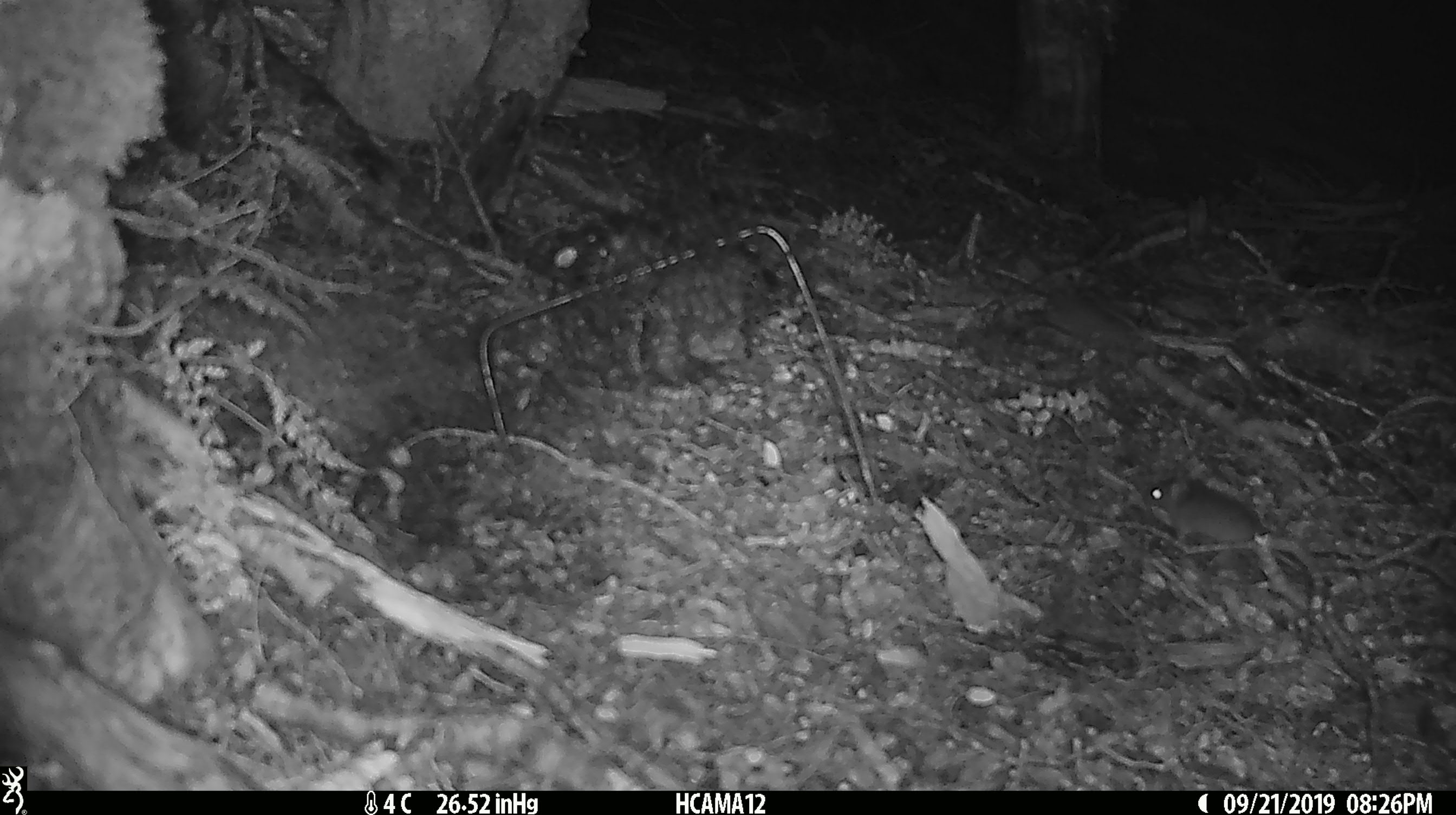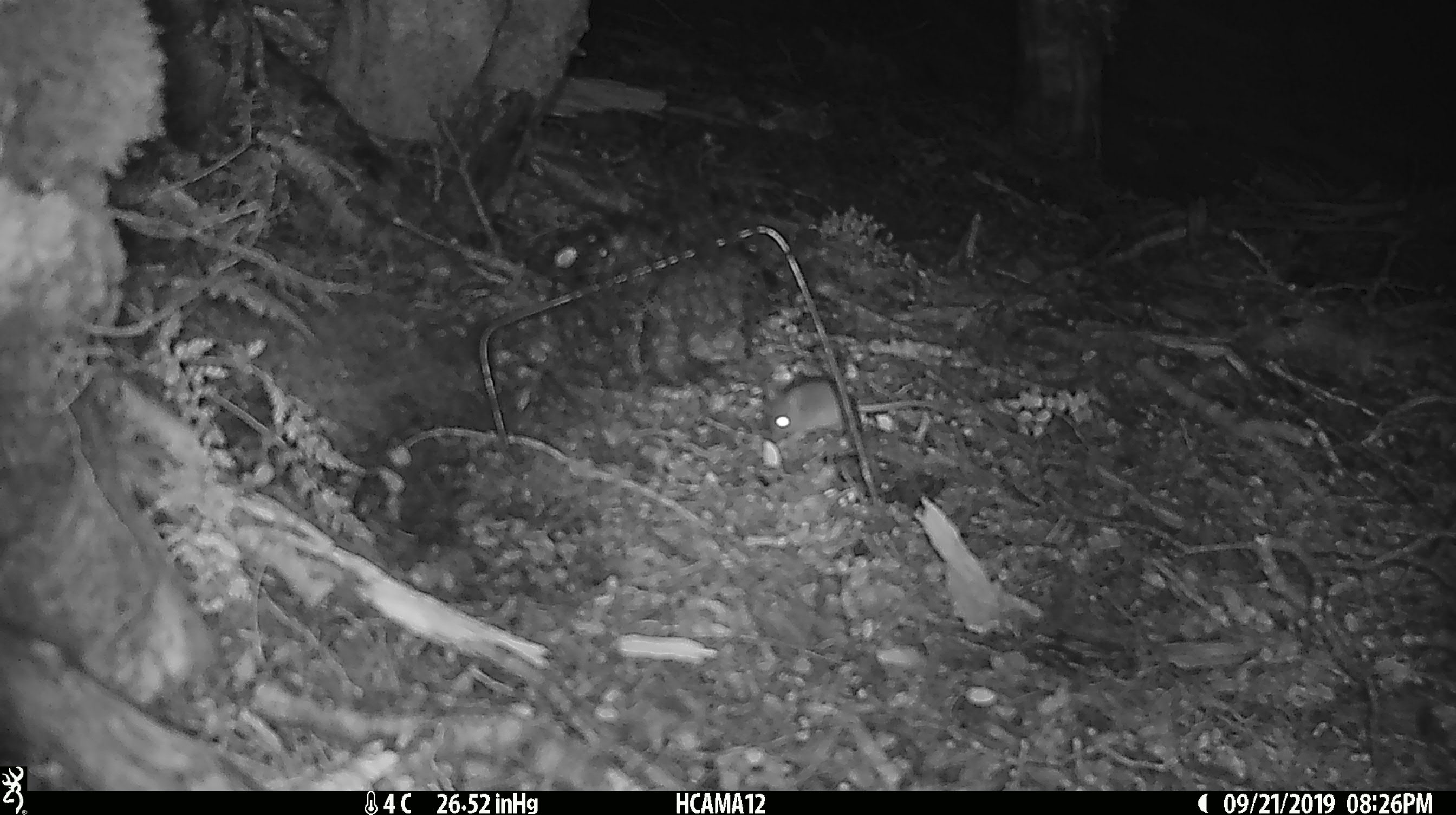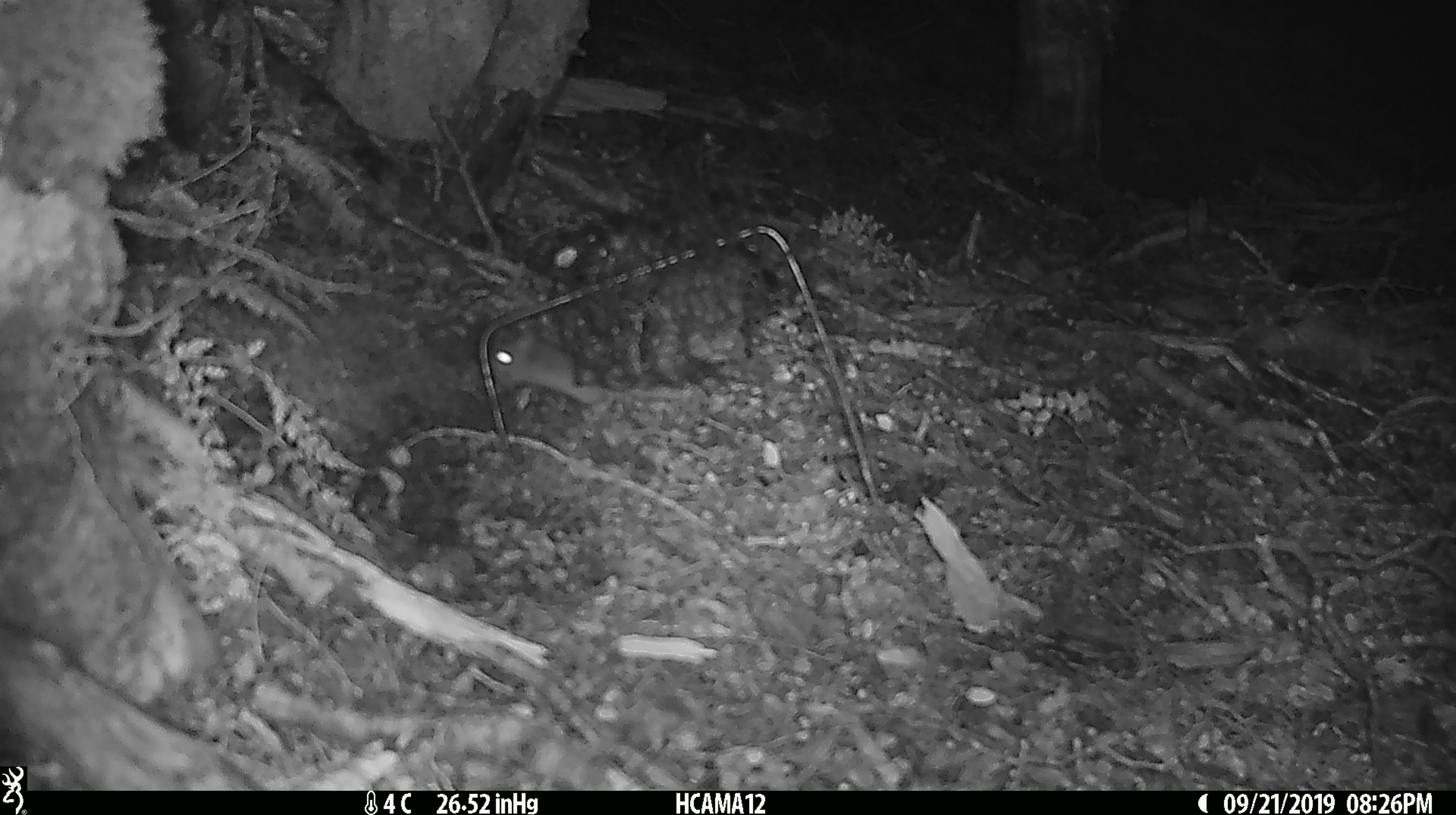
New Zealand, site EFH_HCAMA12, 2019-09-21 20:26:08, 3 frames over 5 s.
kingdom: Animalia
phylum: Chordata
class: Mammalia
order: Rodentia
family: Muridae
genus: Rattus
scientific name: Rattus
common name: rat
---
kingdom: Animalia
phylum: Chordata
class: Mammalia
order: Rodentia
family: Muridae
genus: Mus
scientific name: Mus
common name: mouse